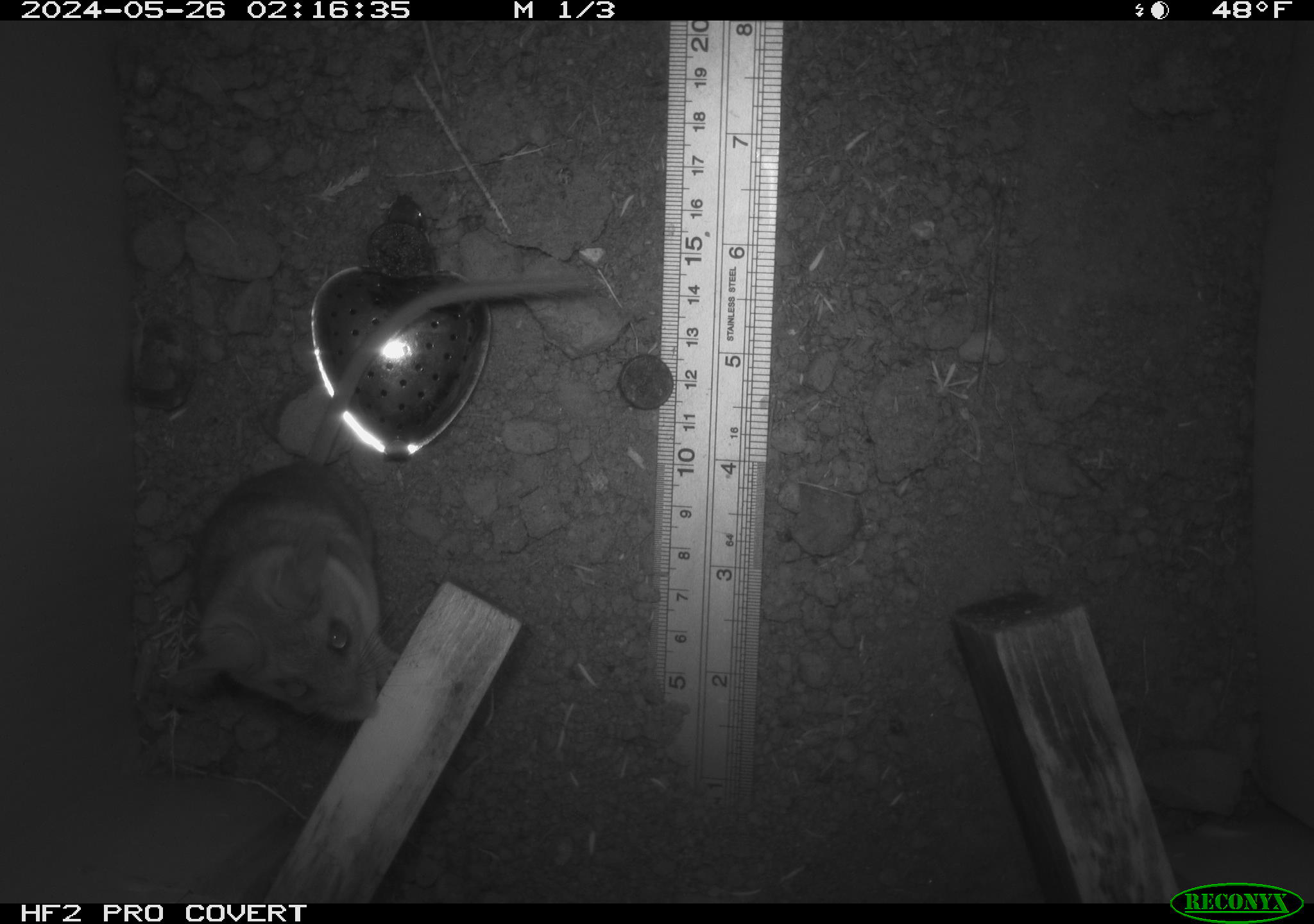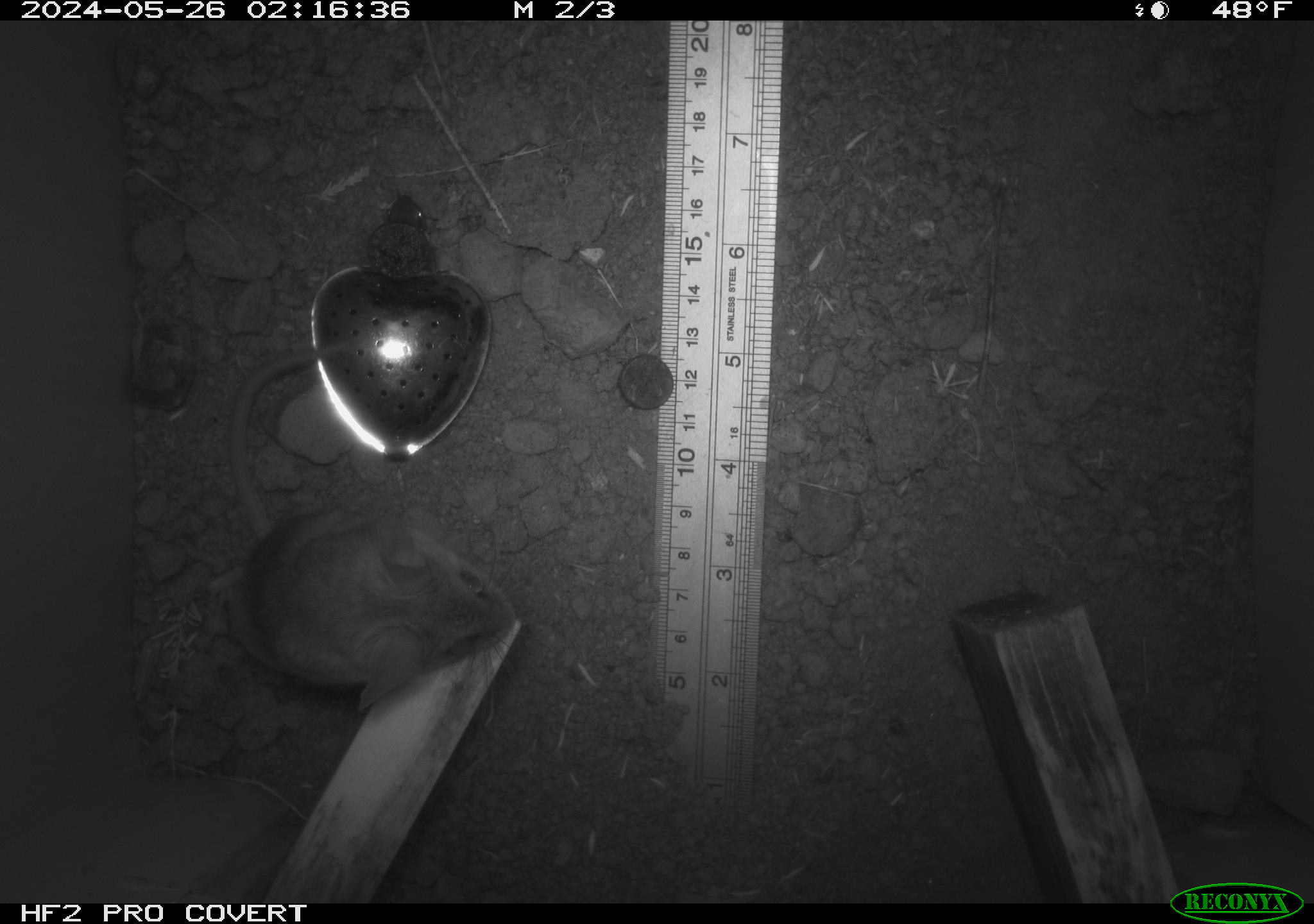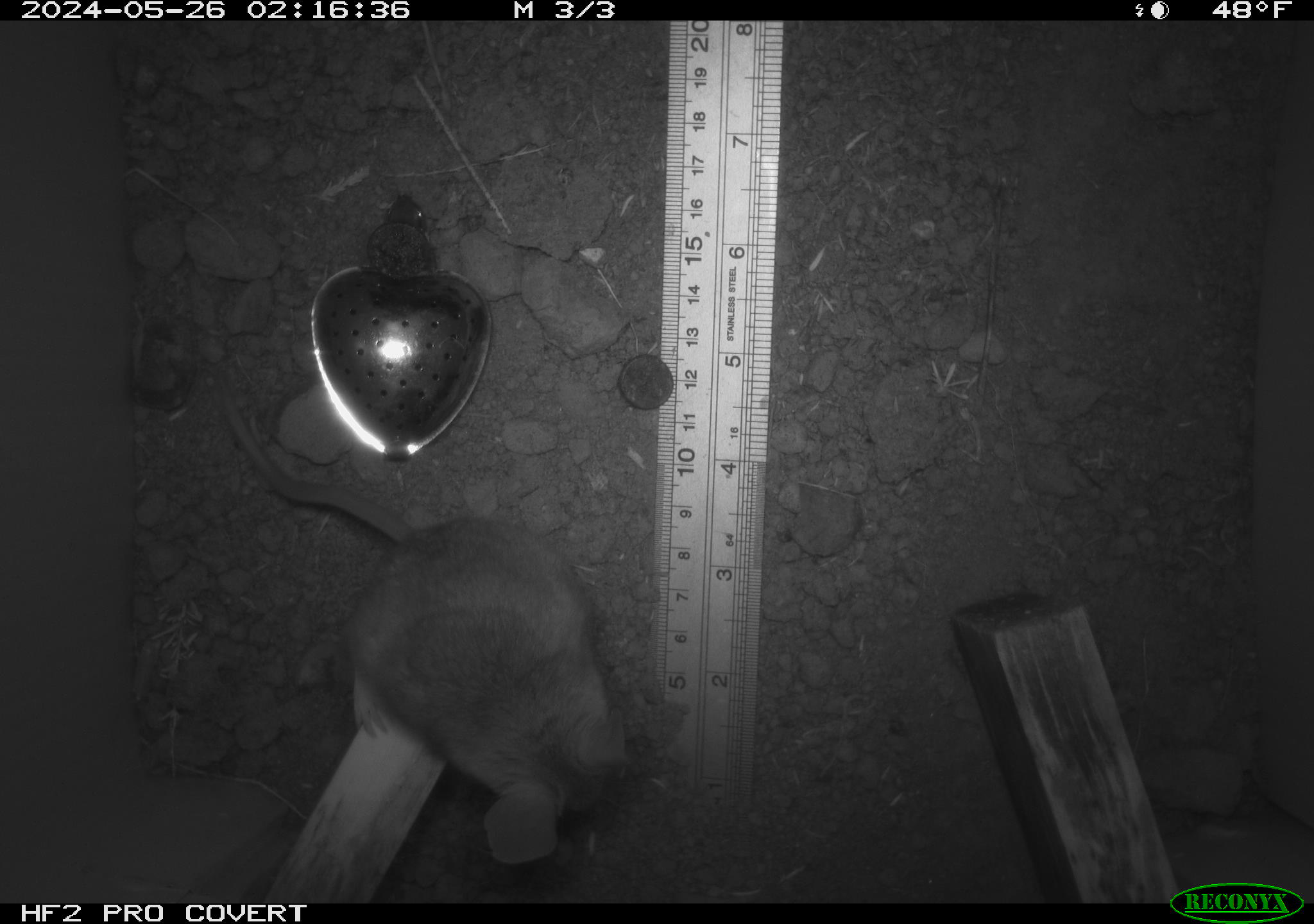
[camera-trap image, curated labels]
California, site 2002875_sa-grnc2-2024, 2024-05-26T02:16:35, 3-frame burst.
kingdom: Animalia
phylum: Chordata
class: Mammalia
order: Rodentia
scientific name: Rodentia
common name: rodent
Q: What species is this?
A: Rodent (Rodentia).